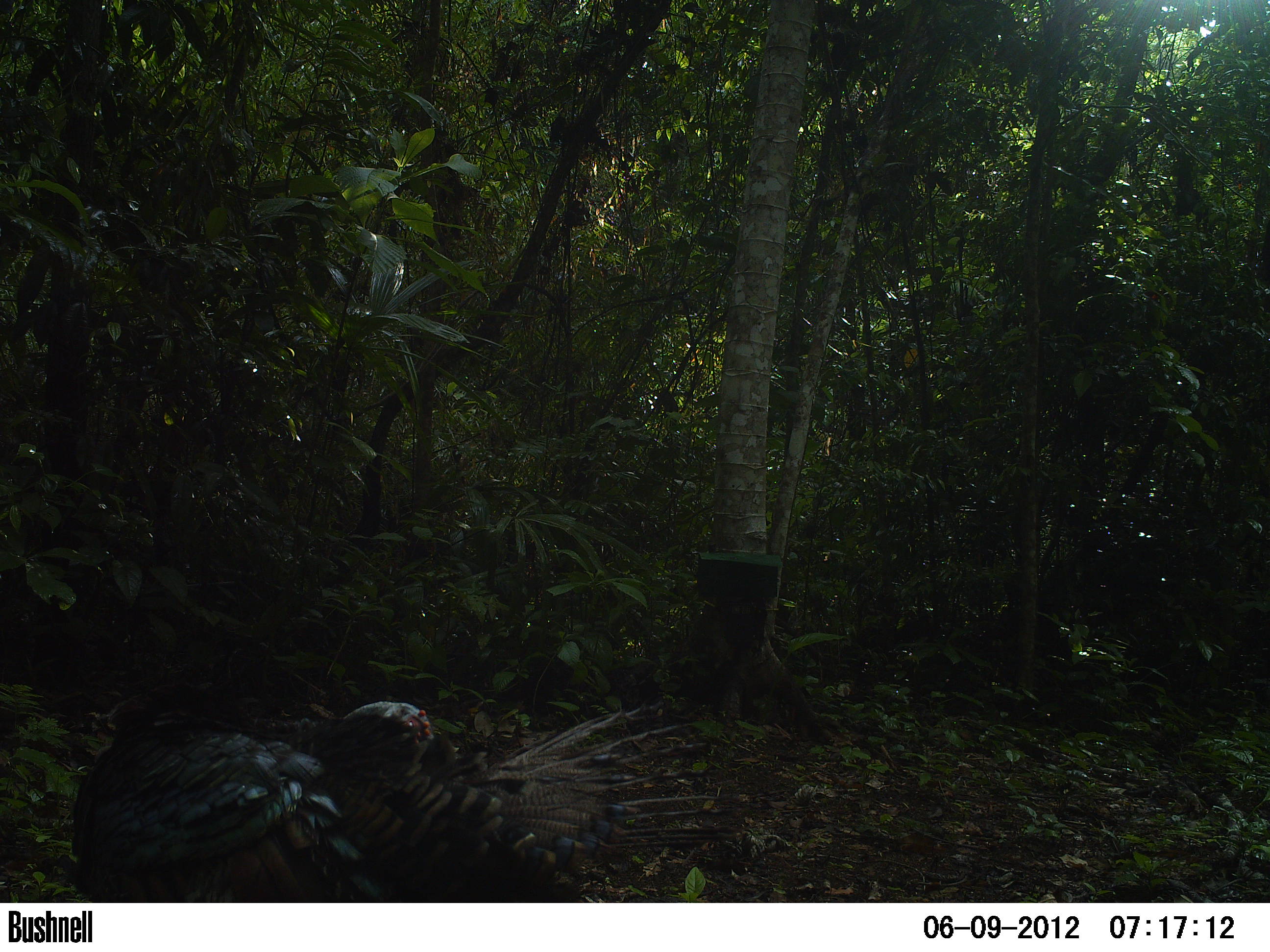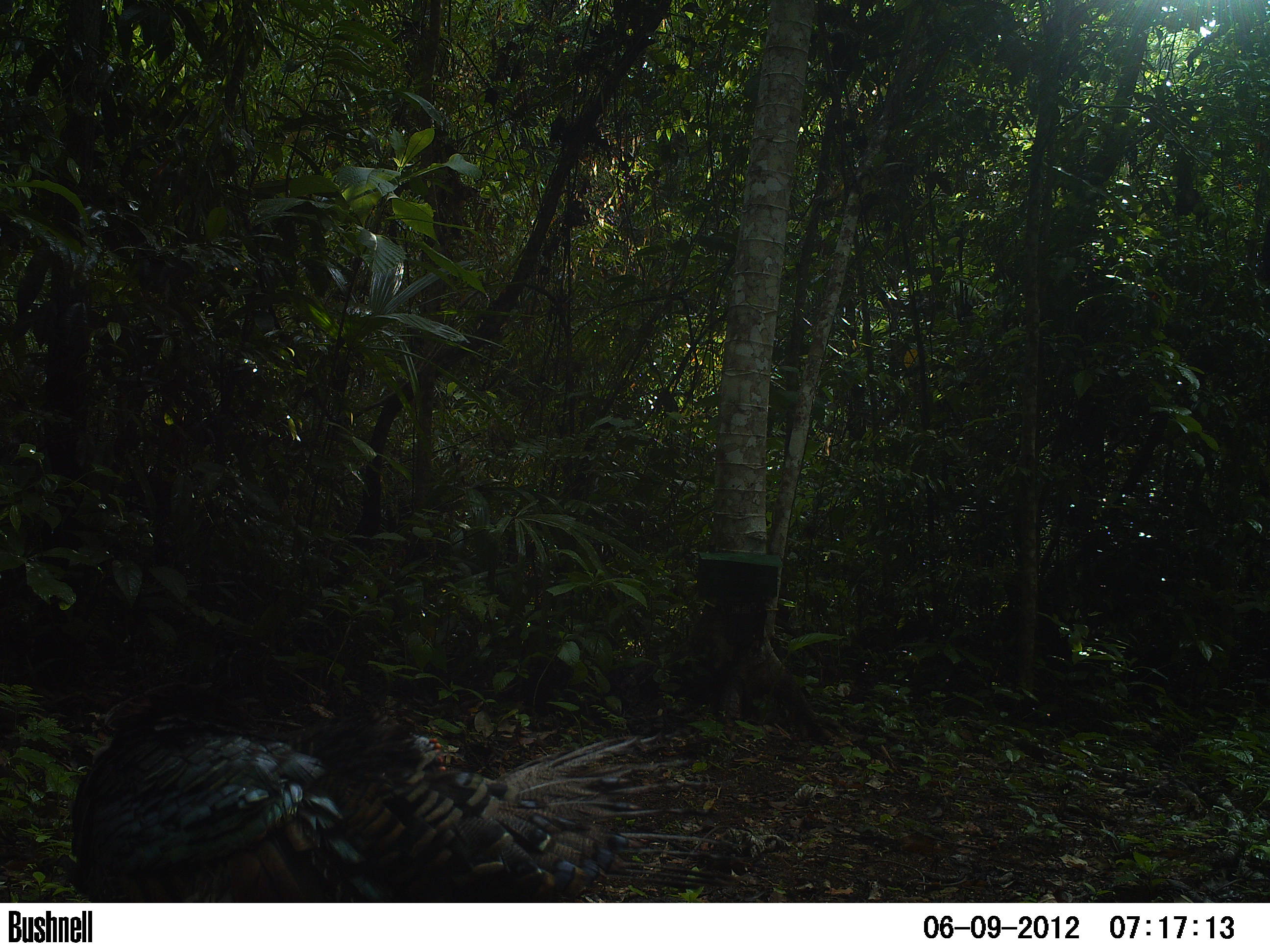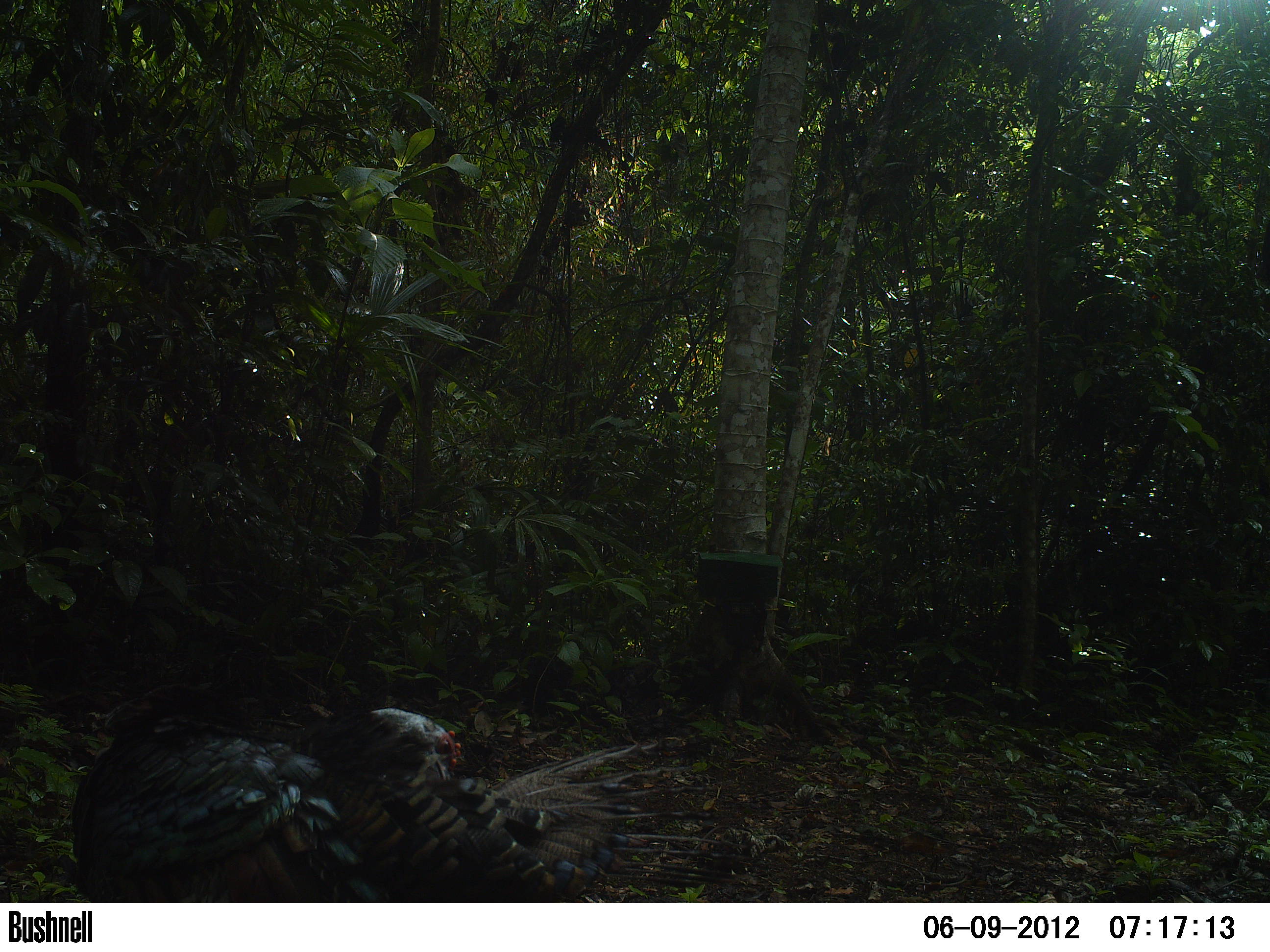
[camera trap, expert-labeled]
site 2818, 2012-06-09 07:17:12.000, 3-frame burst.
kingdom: Animalia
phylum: Chordata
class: Aves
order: Galliformes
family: Phasianidae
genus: Meleagris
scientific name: Meleagris ocellata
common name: ocellated turkey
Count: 5.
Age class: adult.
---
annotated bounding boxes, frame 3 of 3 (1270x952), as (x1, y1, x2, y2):
meleagris ocellata: (67, 682, 750, 902)